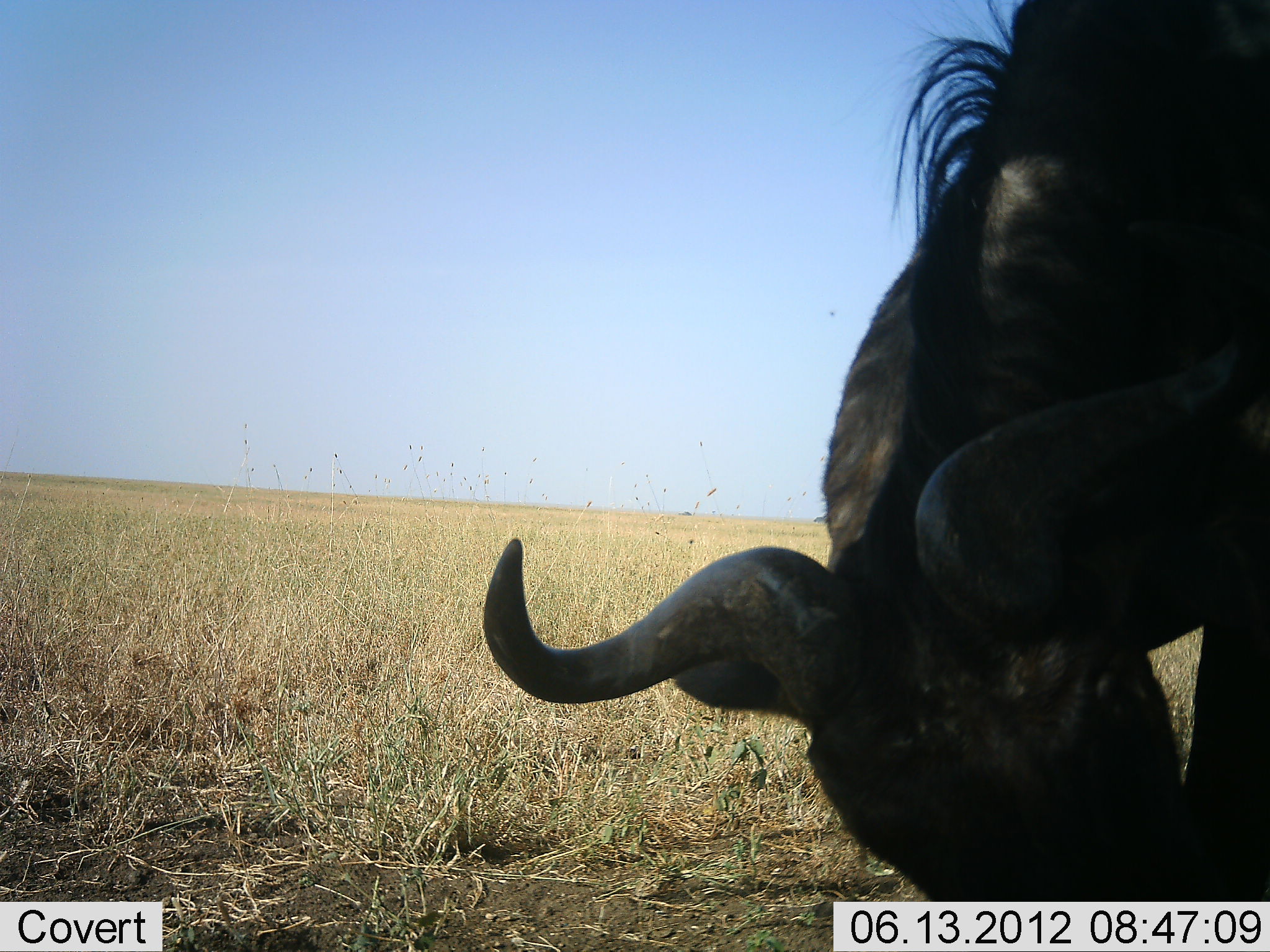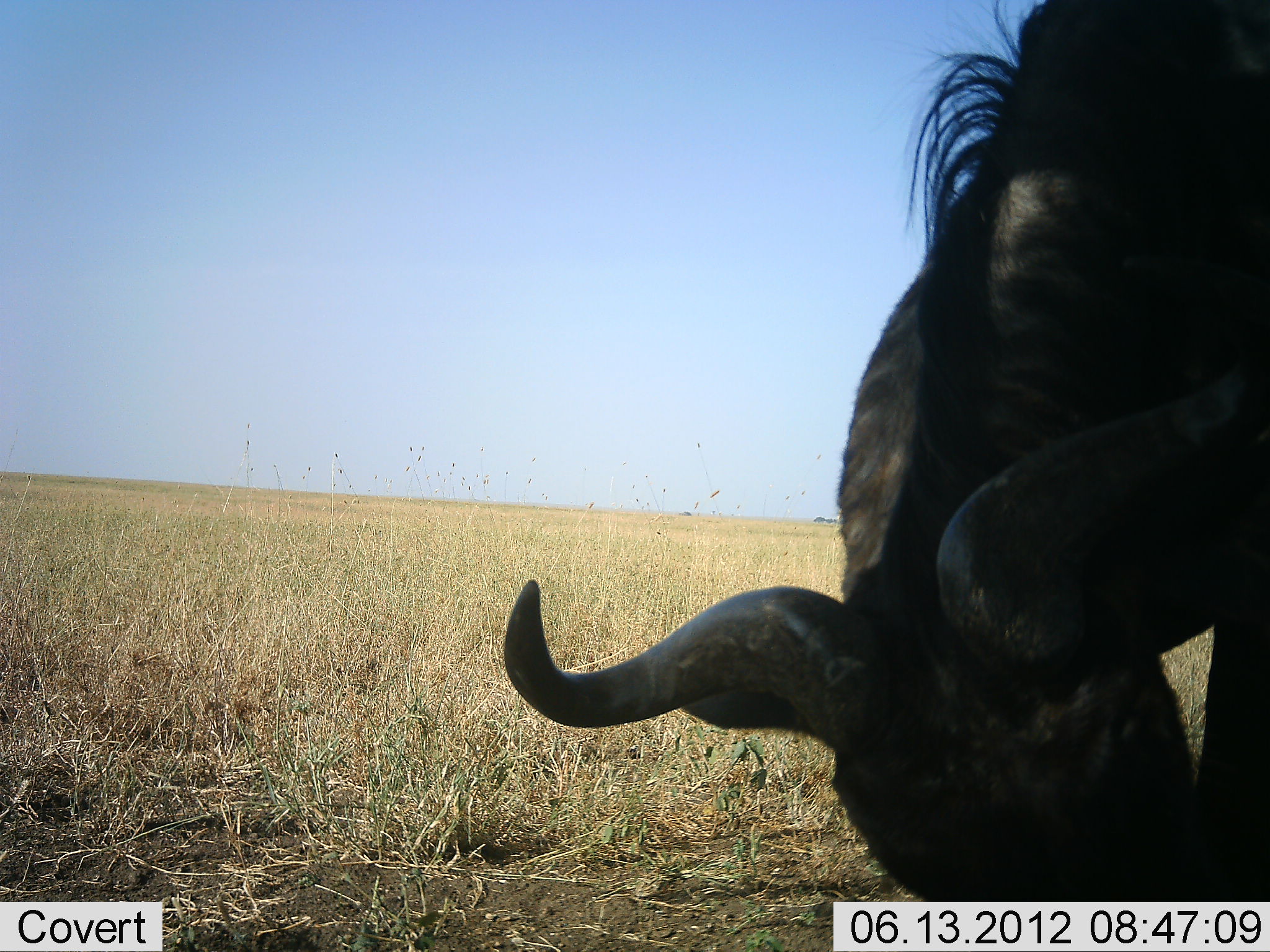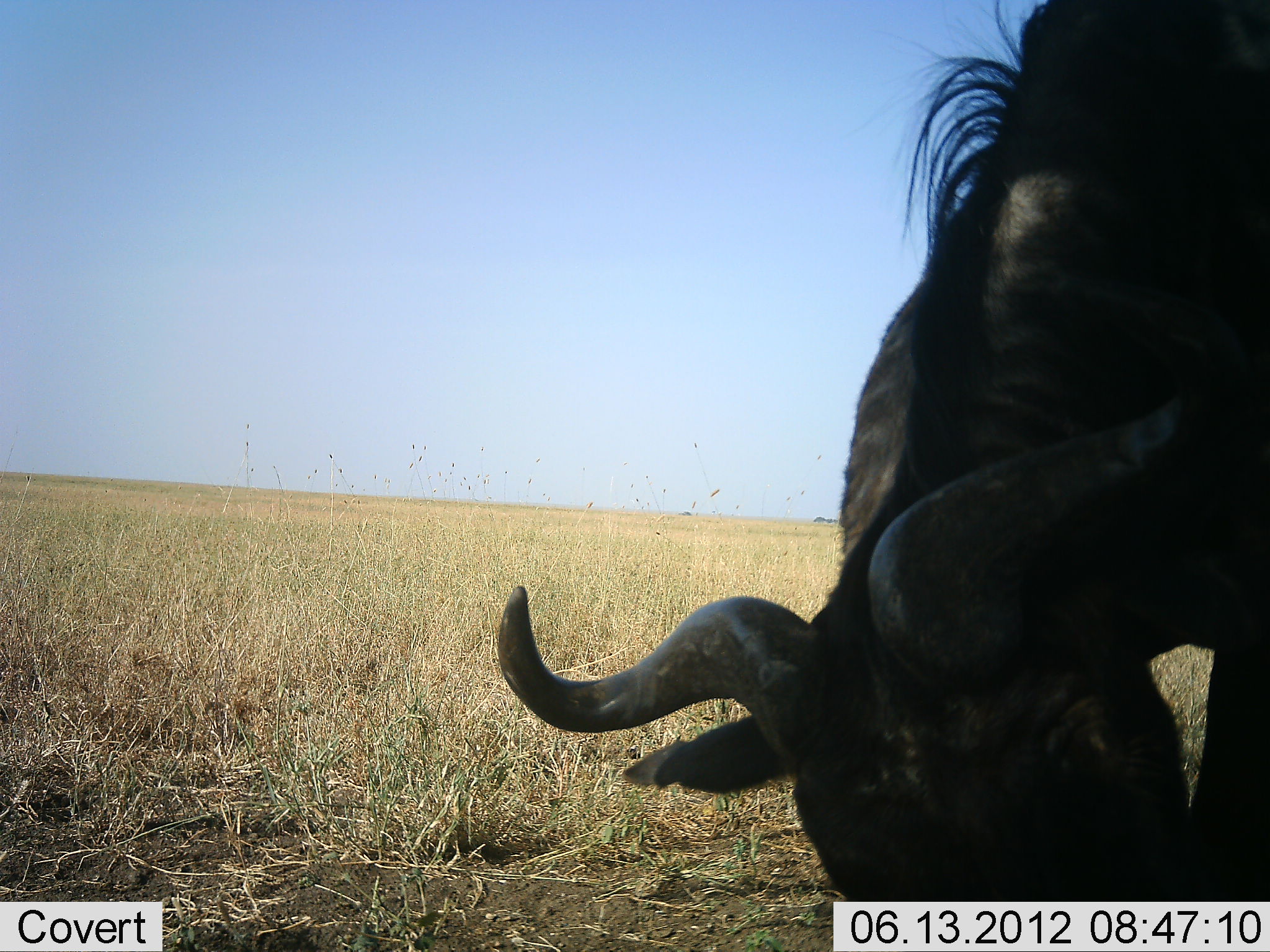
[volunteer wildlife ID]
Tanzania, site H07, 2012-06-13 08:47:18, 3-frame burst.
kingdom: Animalia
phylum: Chordata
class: Mammalia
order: Artiodactyla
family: Bovidae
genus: Connochaetes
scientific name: Connochaetes taurinus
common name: blue wildebeest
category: wildebeest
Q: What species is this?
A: Wildebeest (blue wildebeest) (Connochaetes taurinus).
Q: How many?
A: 1.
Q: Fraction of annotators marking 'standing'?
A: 30%.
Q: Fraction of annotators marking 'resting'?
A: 0%.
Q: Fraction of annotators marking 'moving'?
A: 0%.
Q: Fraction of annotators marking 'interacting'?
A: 0%.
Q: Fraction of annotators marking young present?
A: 0%.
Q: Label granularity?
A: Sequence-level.